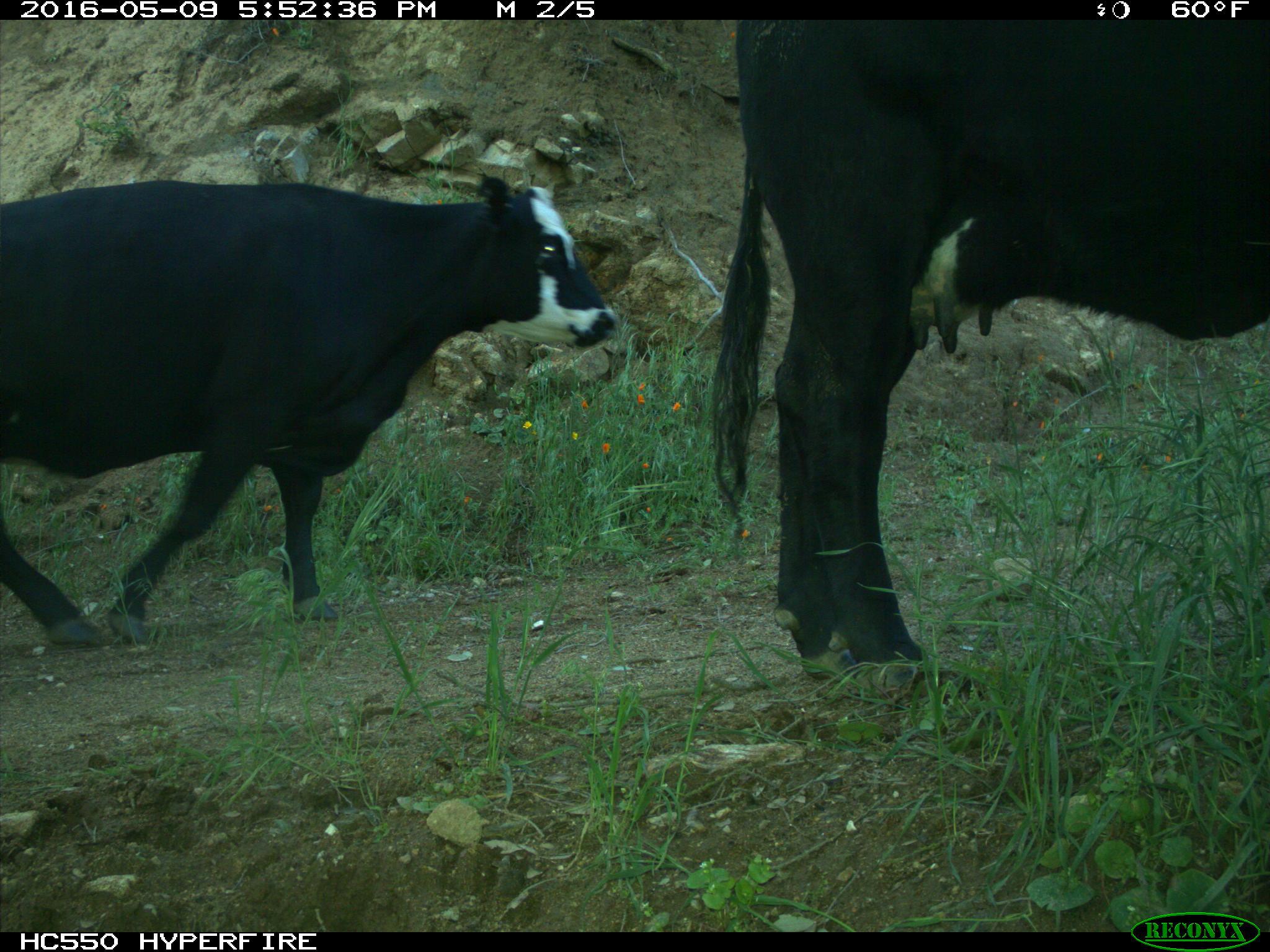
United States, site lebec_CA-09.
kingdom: Animalia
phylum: Chordata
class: Mammalia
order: Artiodactyla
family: Bovidae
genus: Bos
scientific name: Bos taurus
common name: domestic cow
Bos taurus (domestic cow).